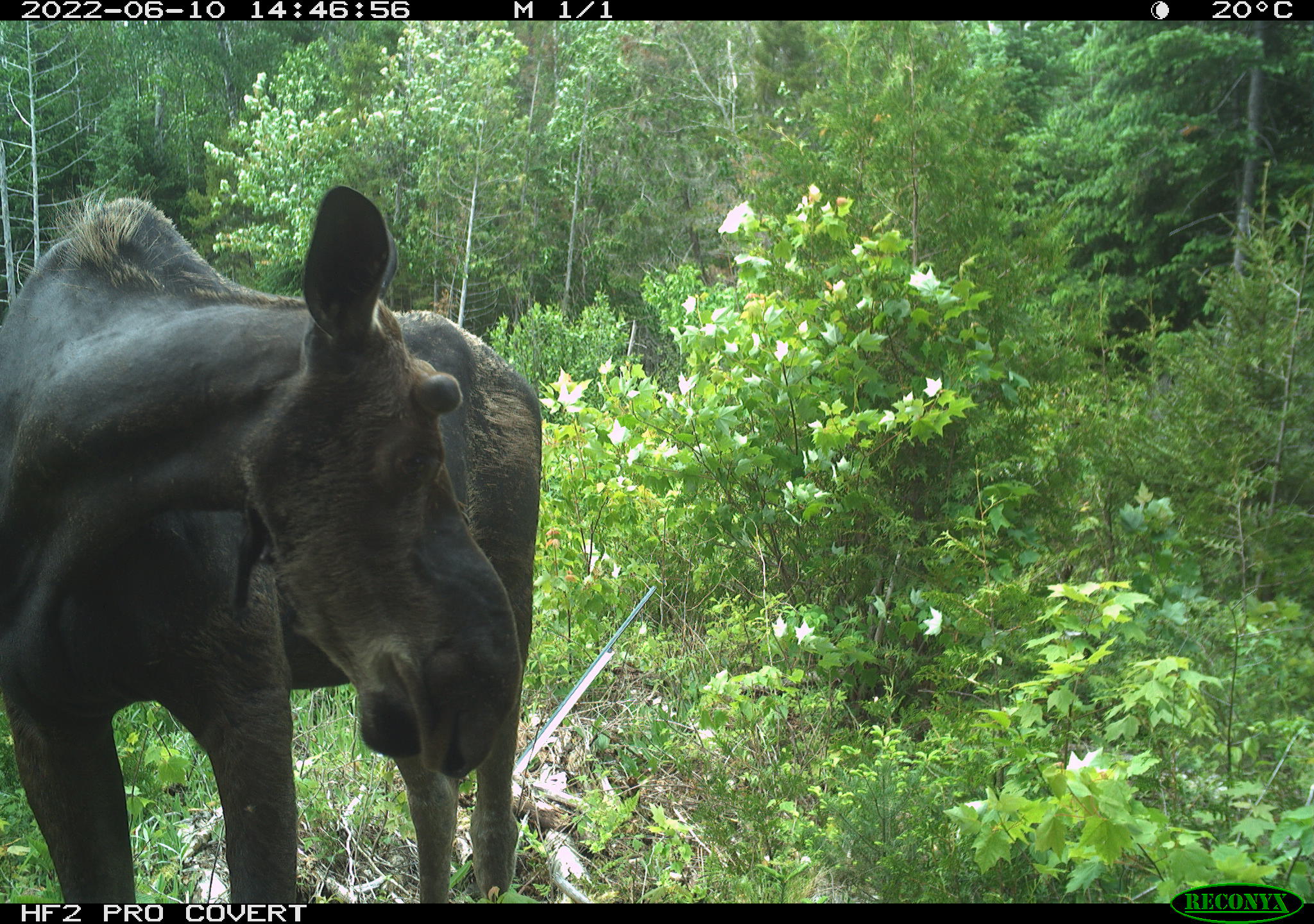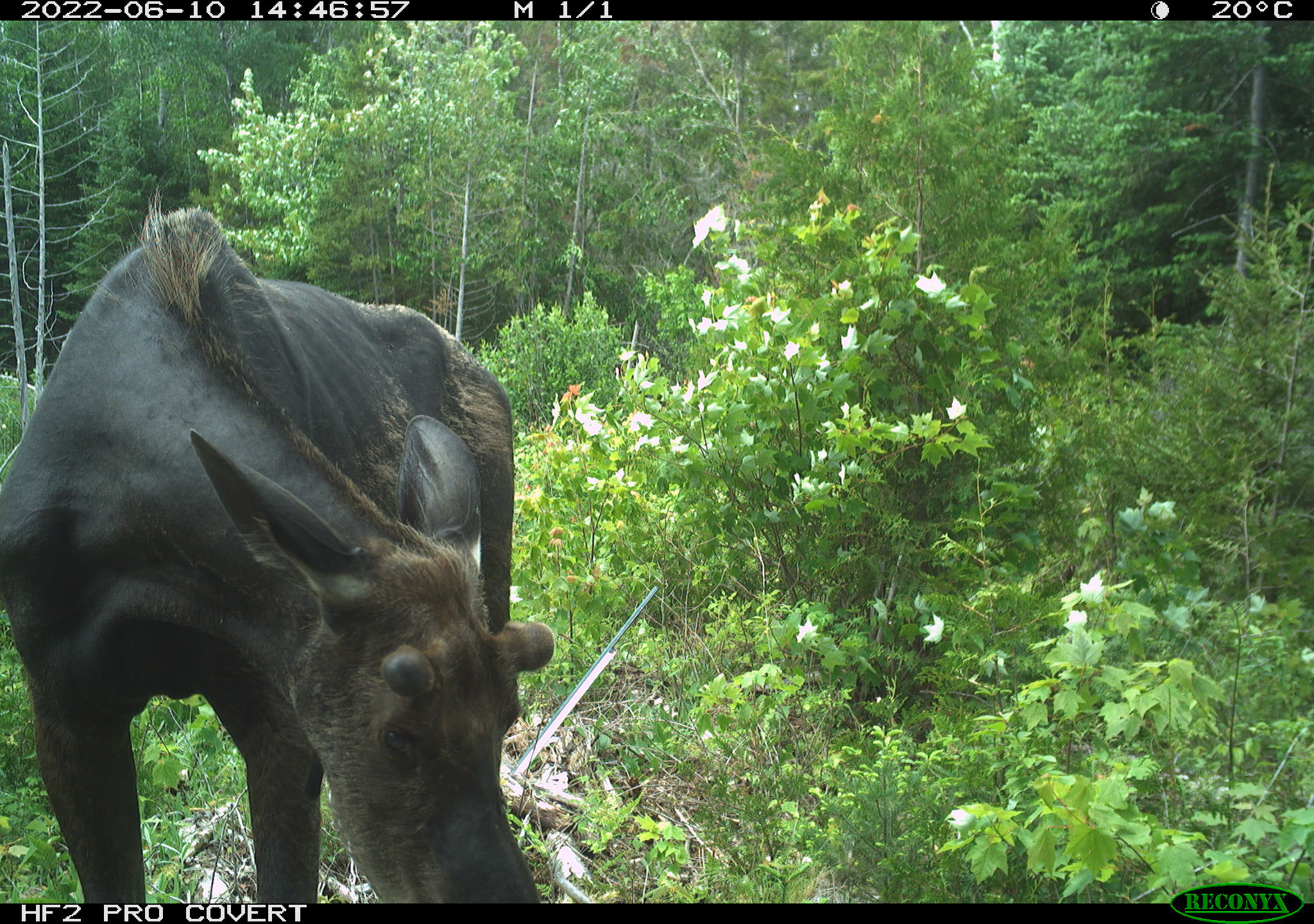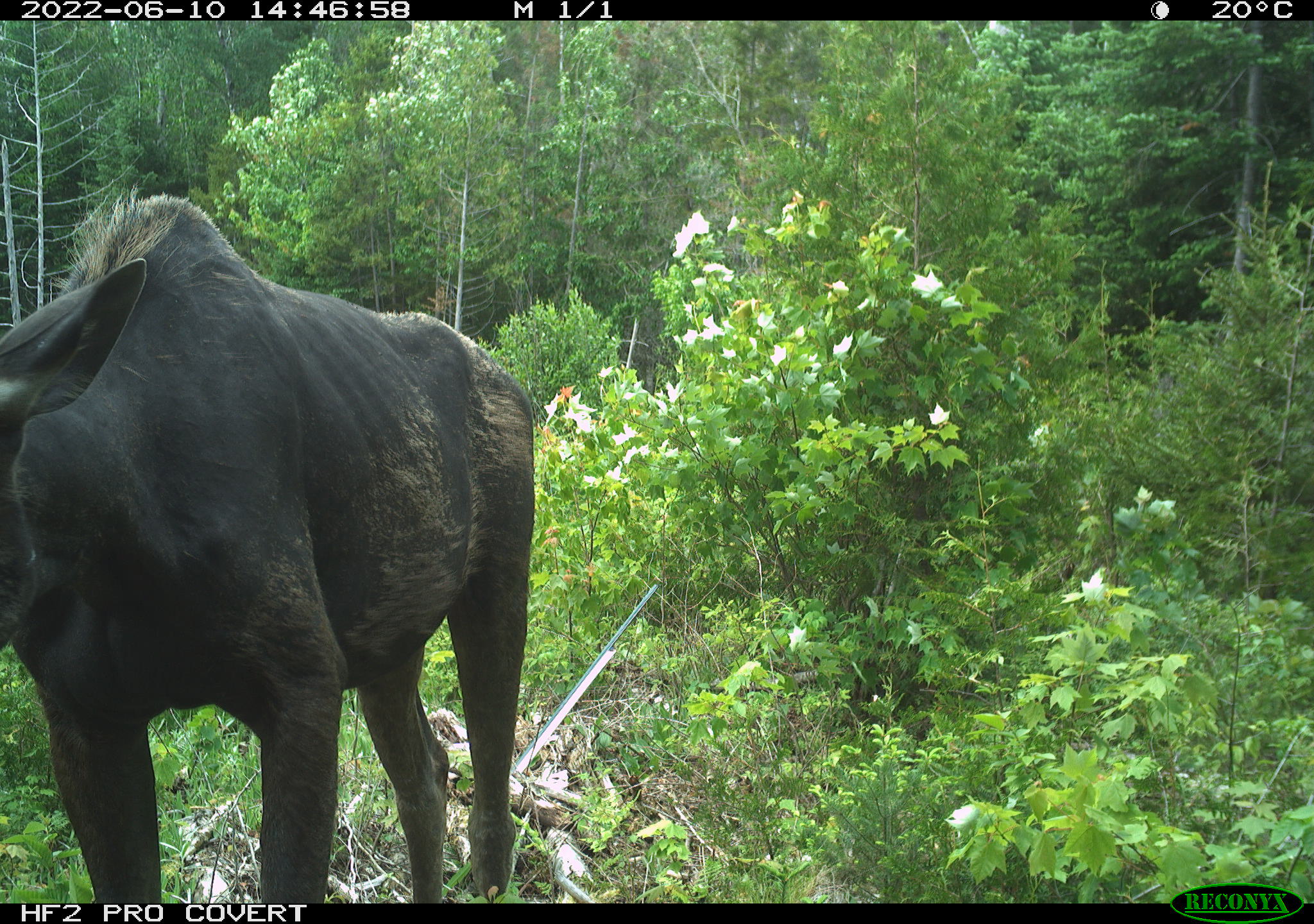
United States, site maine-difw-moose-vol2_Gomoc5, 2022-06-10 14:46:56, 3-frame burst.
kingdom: Animalia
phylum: Chordata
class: Mammalia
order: Artiodactyla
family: Cervidae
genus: Alces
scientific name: Alces alces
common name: moose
Moose (Alces alces).